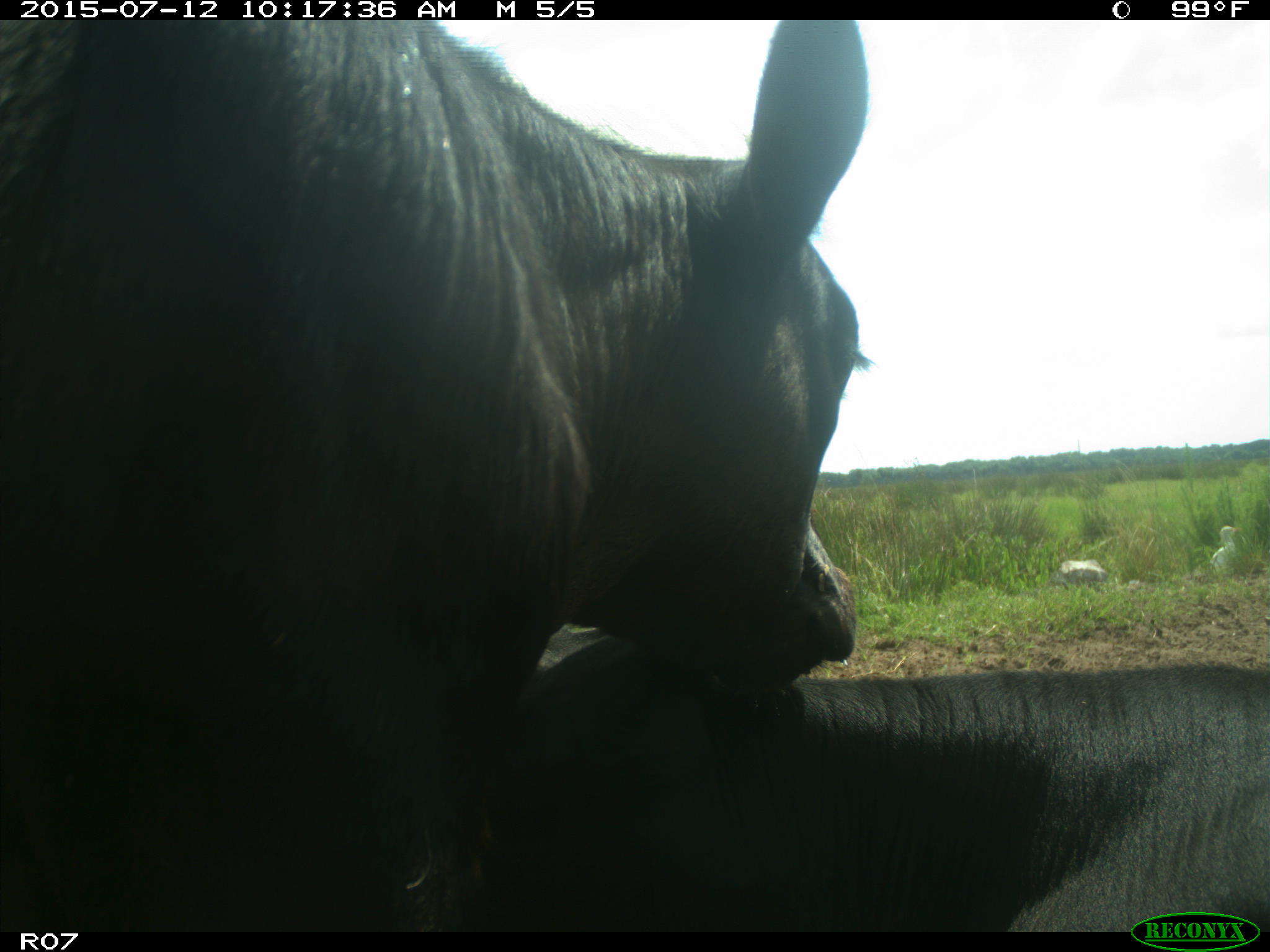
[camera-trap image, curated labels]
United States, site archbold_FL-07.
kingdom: Animalia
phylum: Chordata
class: Mammalia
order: Artiodactyla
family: Bovidae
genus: Bos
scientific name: Bos taurus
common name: domestic cow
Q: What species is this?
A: Bos taurus (domestic cow).